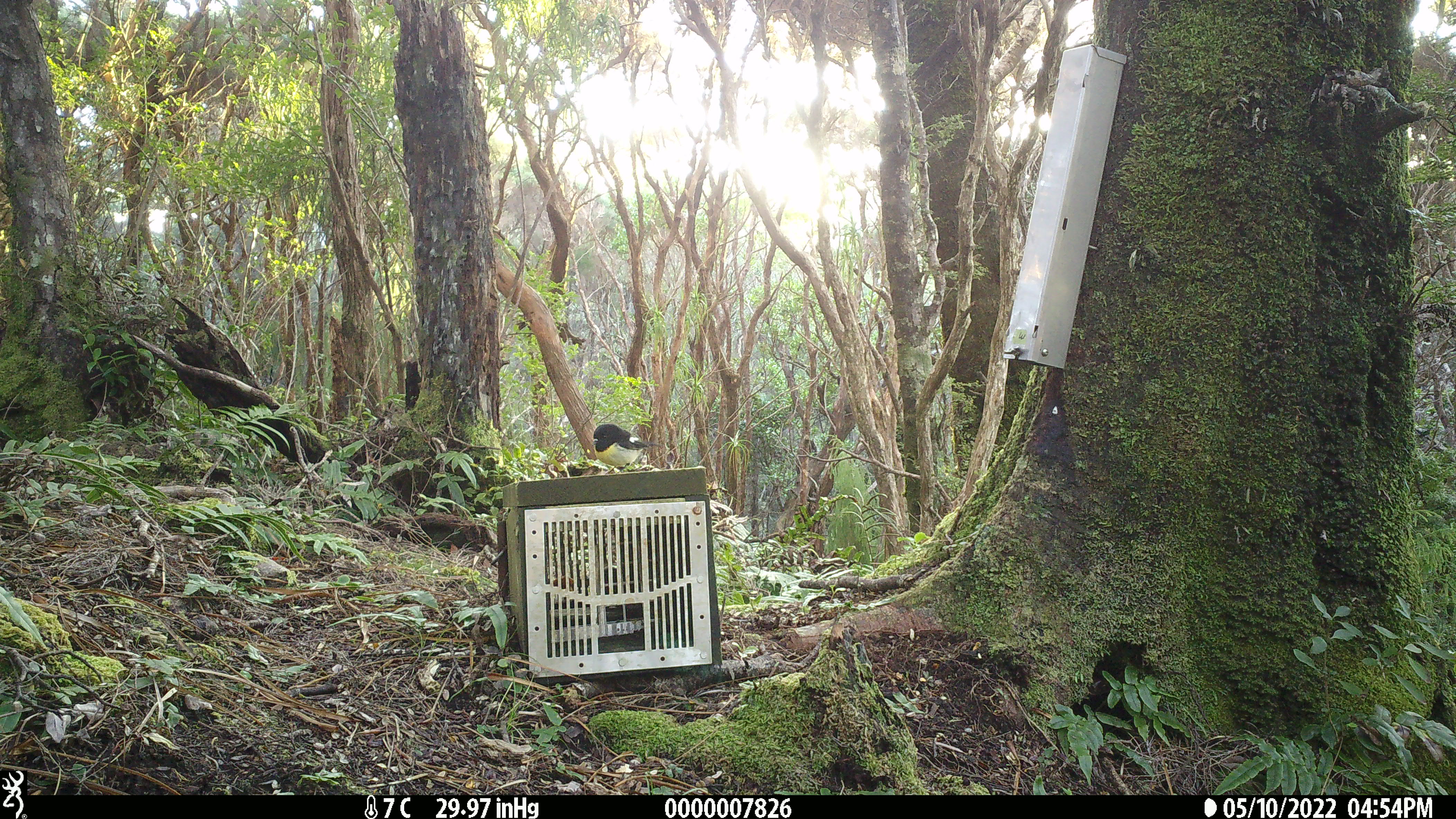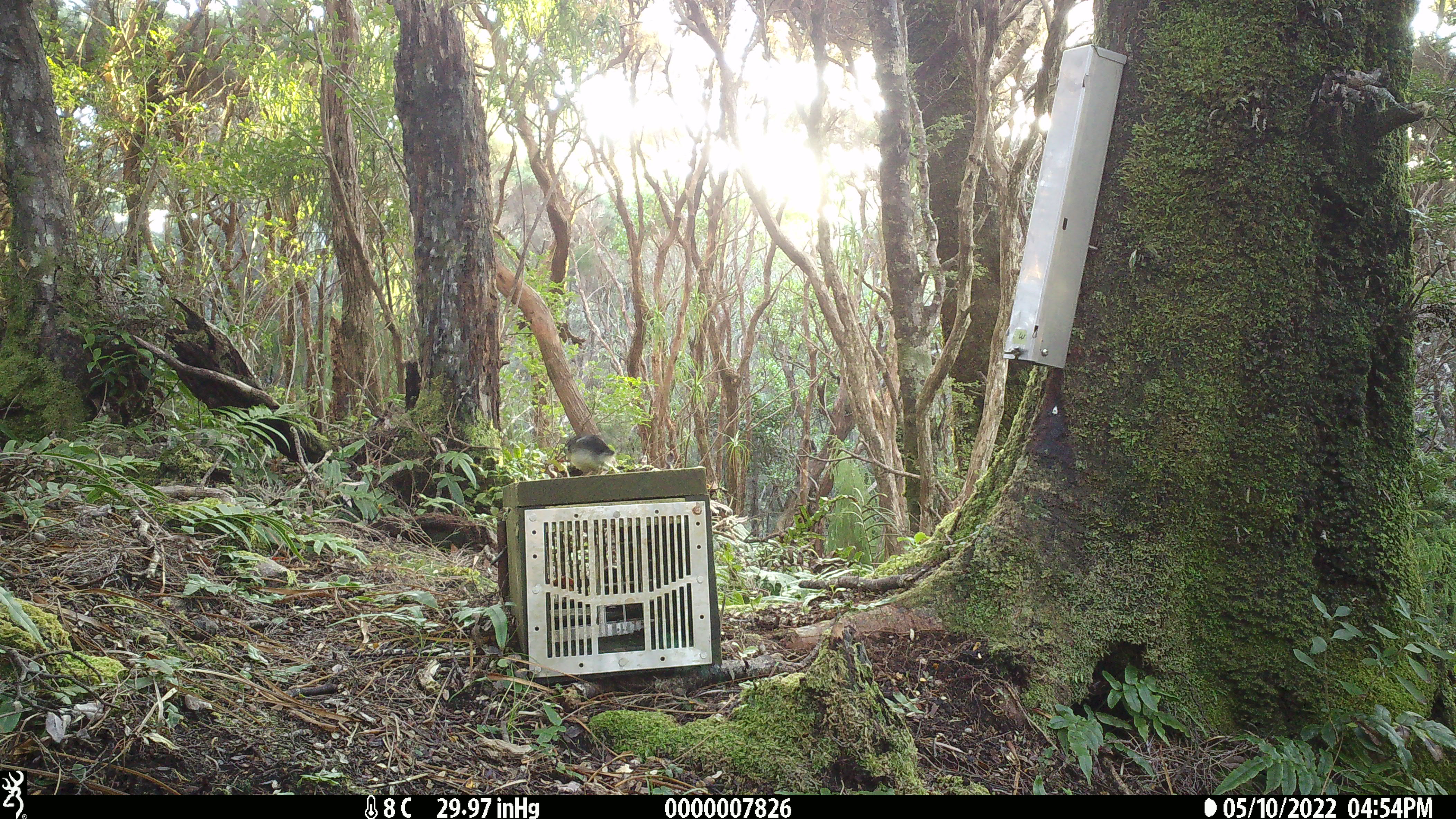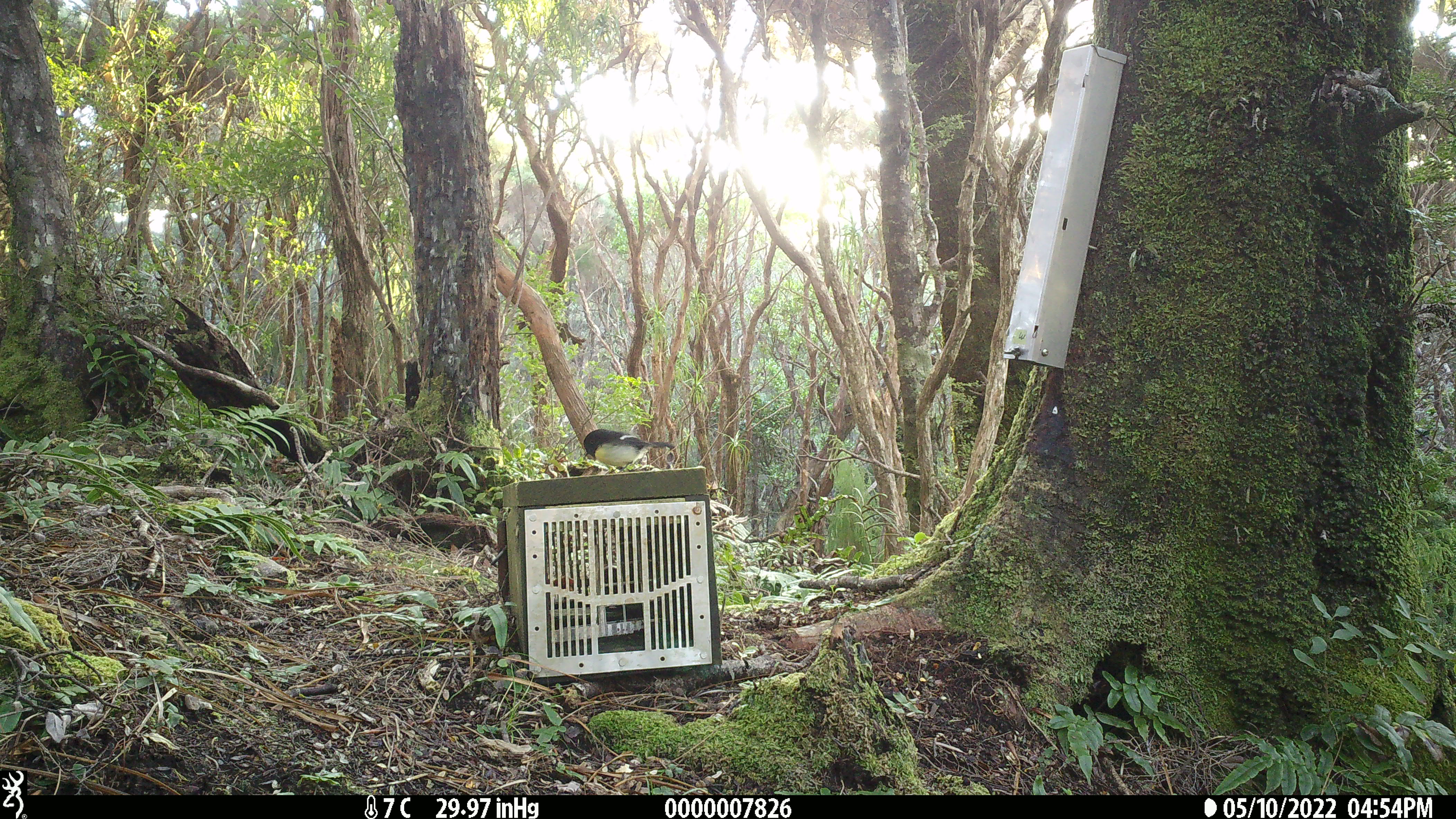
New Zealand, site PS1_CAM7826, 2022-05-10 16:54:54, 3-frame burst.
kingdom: Animalia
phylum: Chordata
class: Aves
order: Passeriformes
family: Petroicidae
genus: Petroica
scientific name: Petroica macrocephala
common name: tomtit